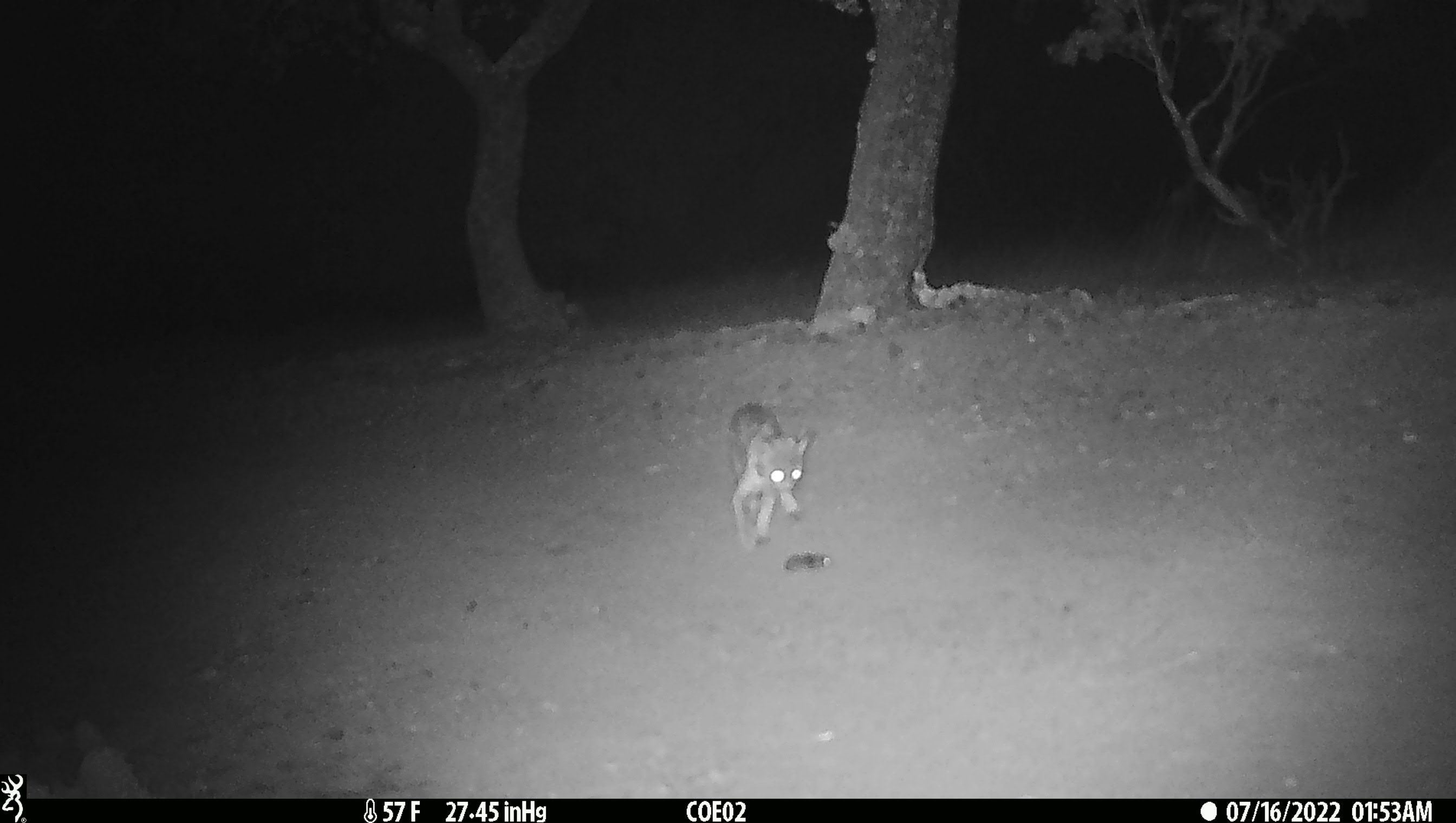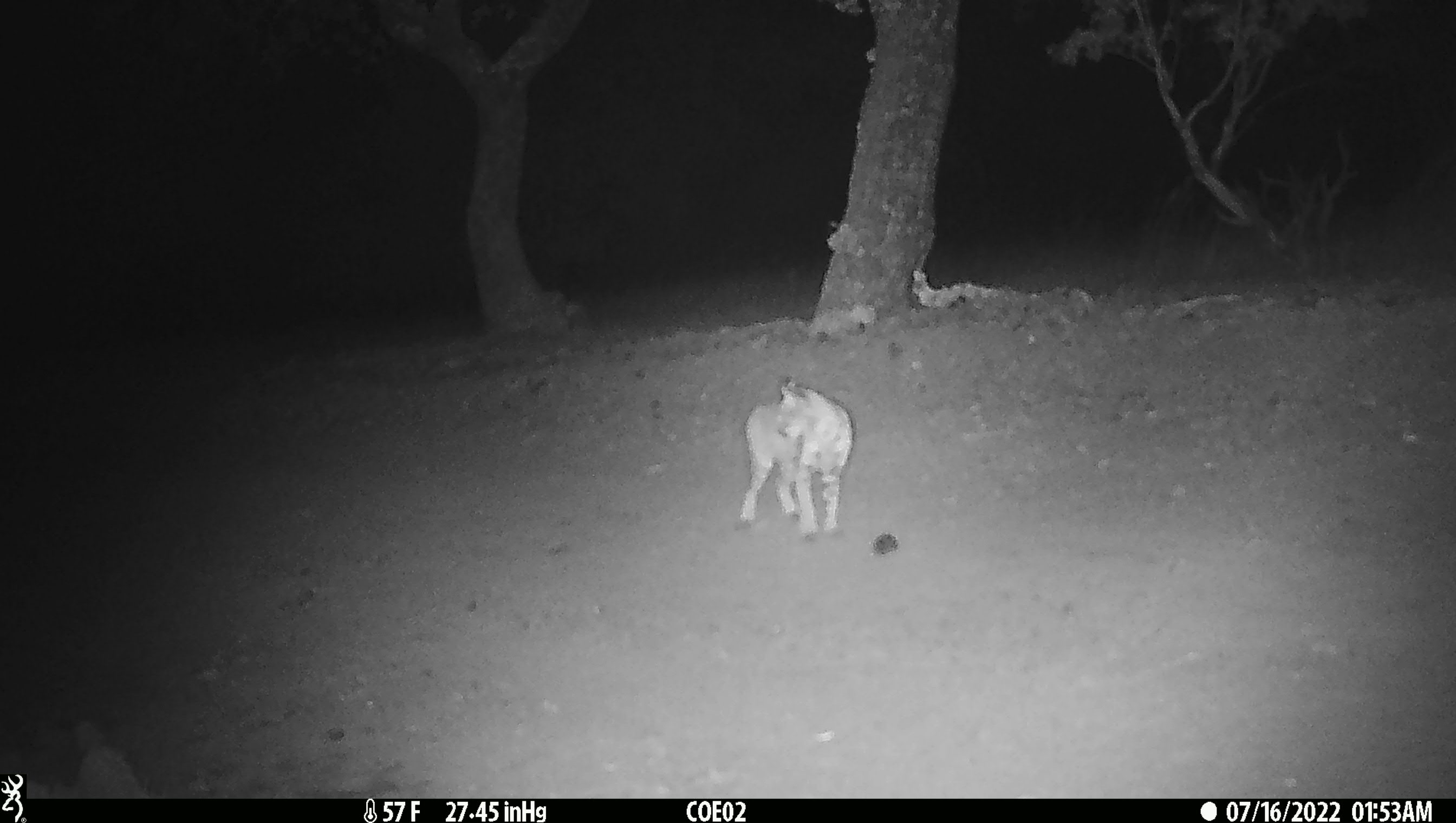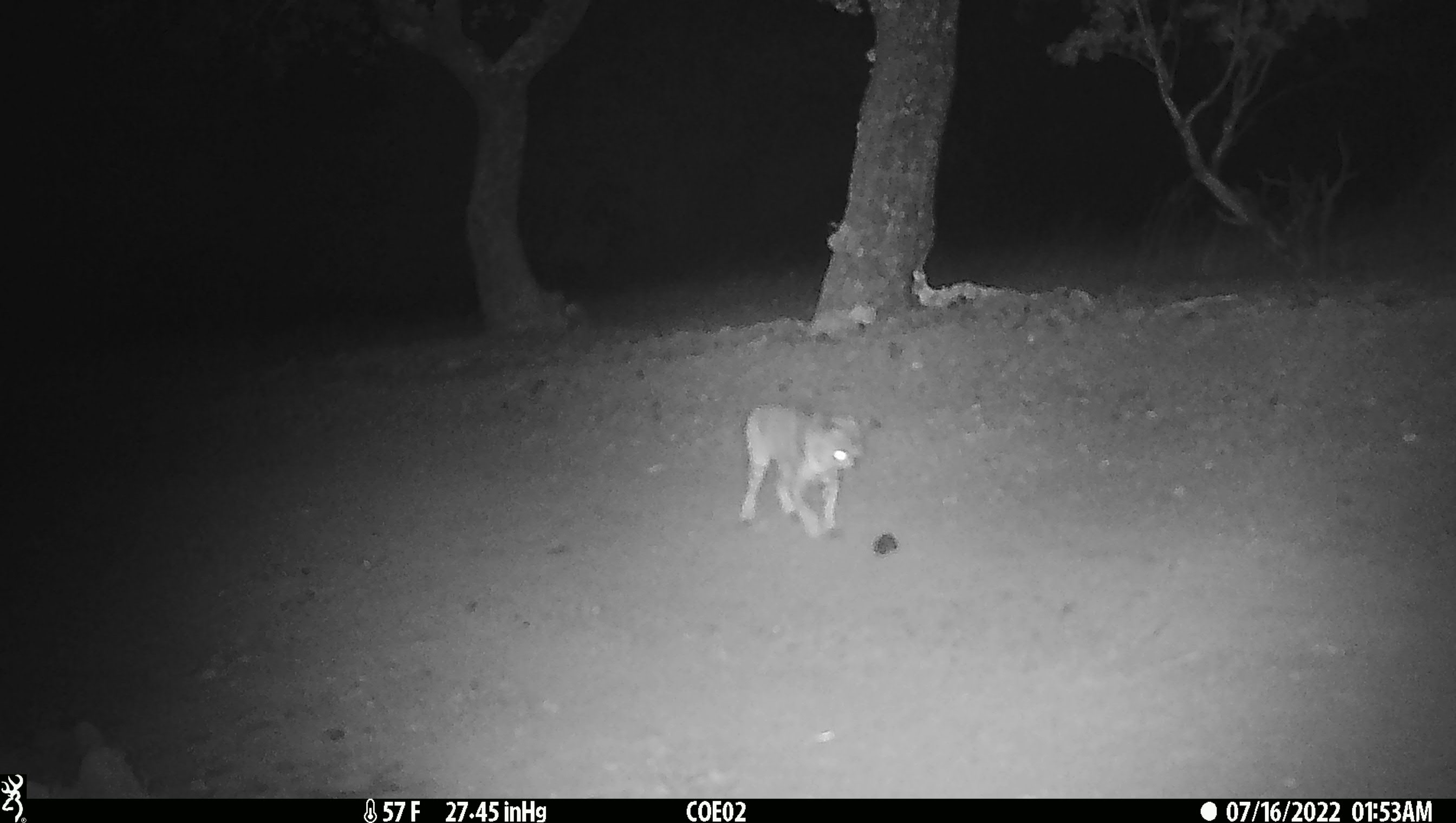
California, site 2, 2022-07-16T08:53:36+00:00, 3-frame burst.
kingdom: Animalia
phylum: Chordata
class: Mammalia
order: Carnivora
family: Felidae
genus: Lynx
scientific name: Lynx rufus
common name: bobcat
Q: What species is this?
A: Bobcat (Lynx rufus).